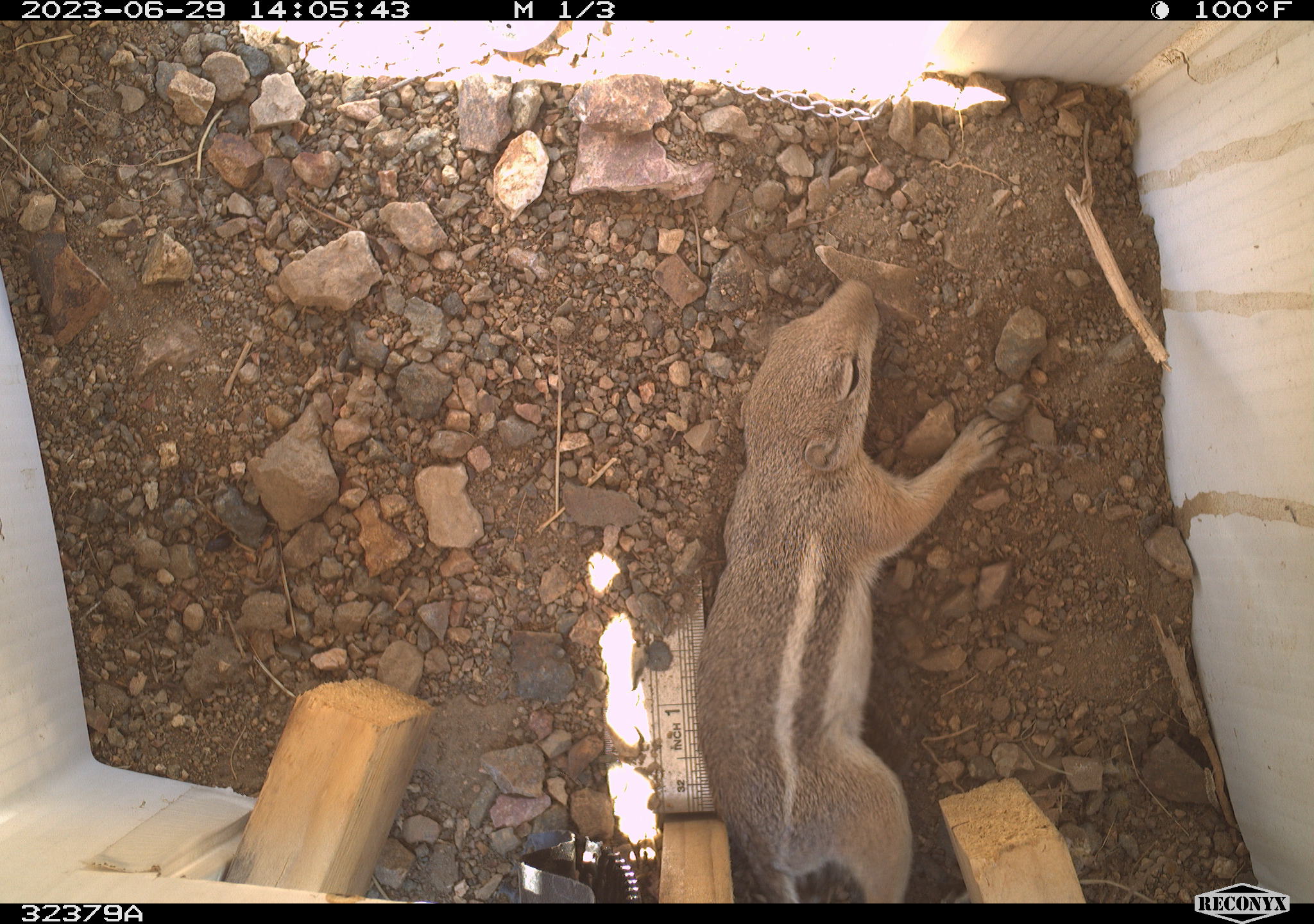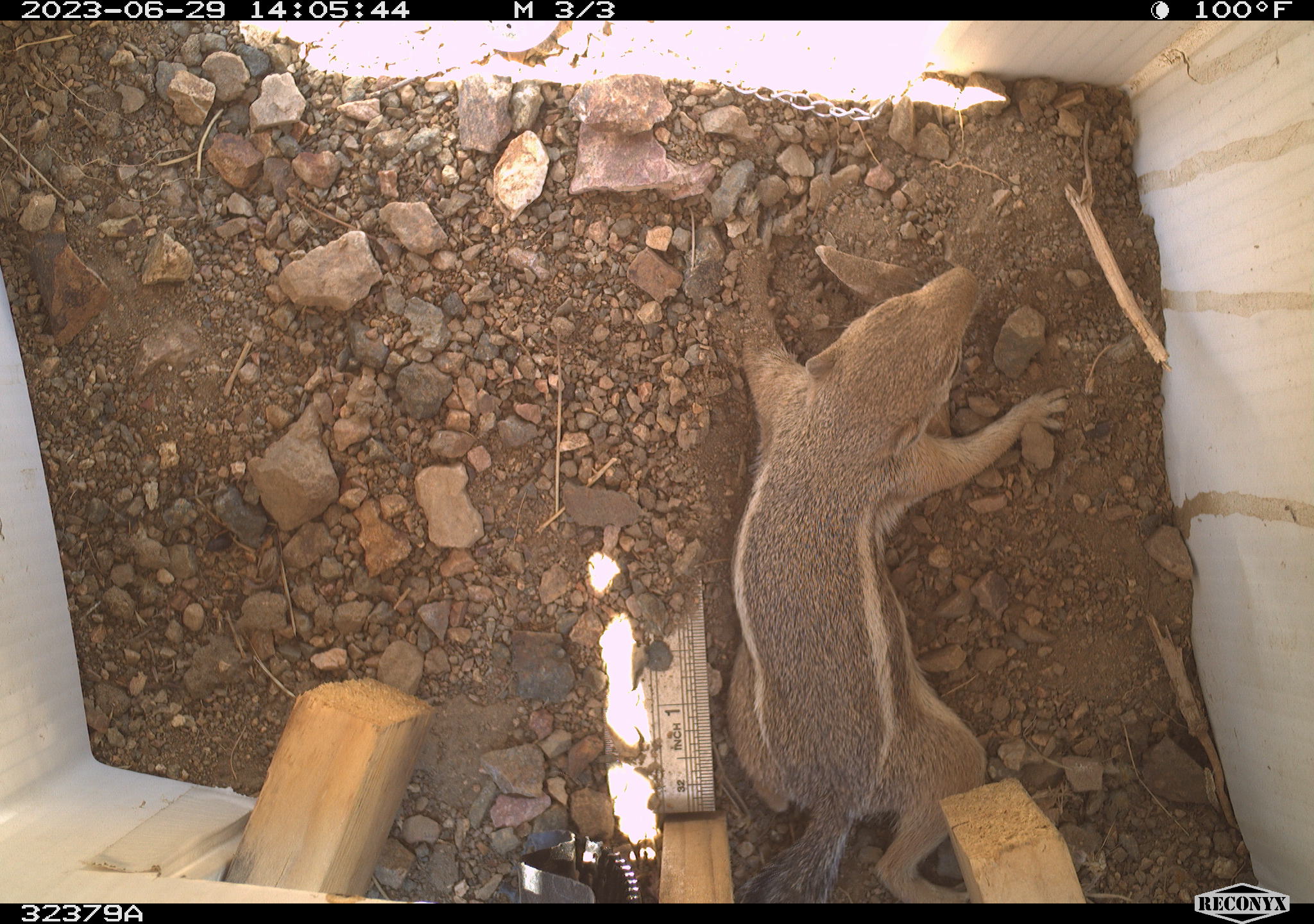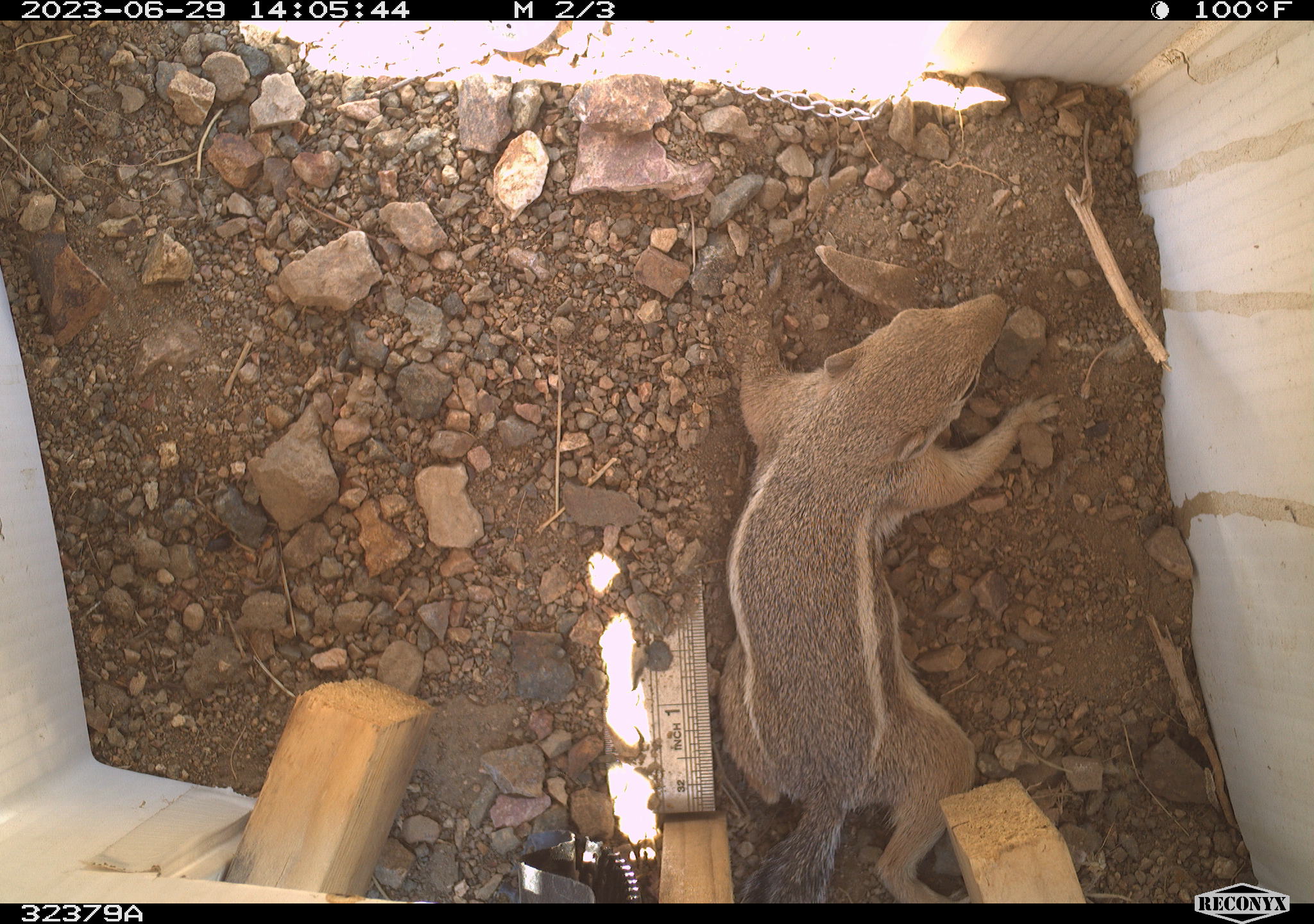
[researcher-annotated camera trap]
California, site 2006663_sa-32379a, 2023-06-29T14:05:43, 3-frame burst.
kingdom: Animalia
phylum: Chordata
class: Mammalia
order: Rodentia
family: Sciuridae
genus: Ammospermophilus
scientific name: Ammospermophilus leucurus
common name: white-tailed antelope squirrel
White-tailed antelope squirrel (Ammospermophilus leucurus).